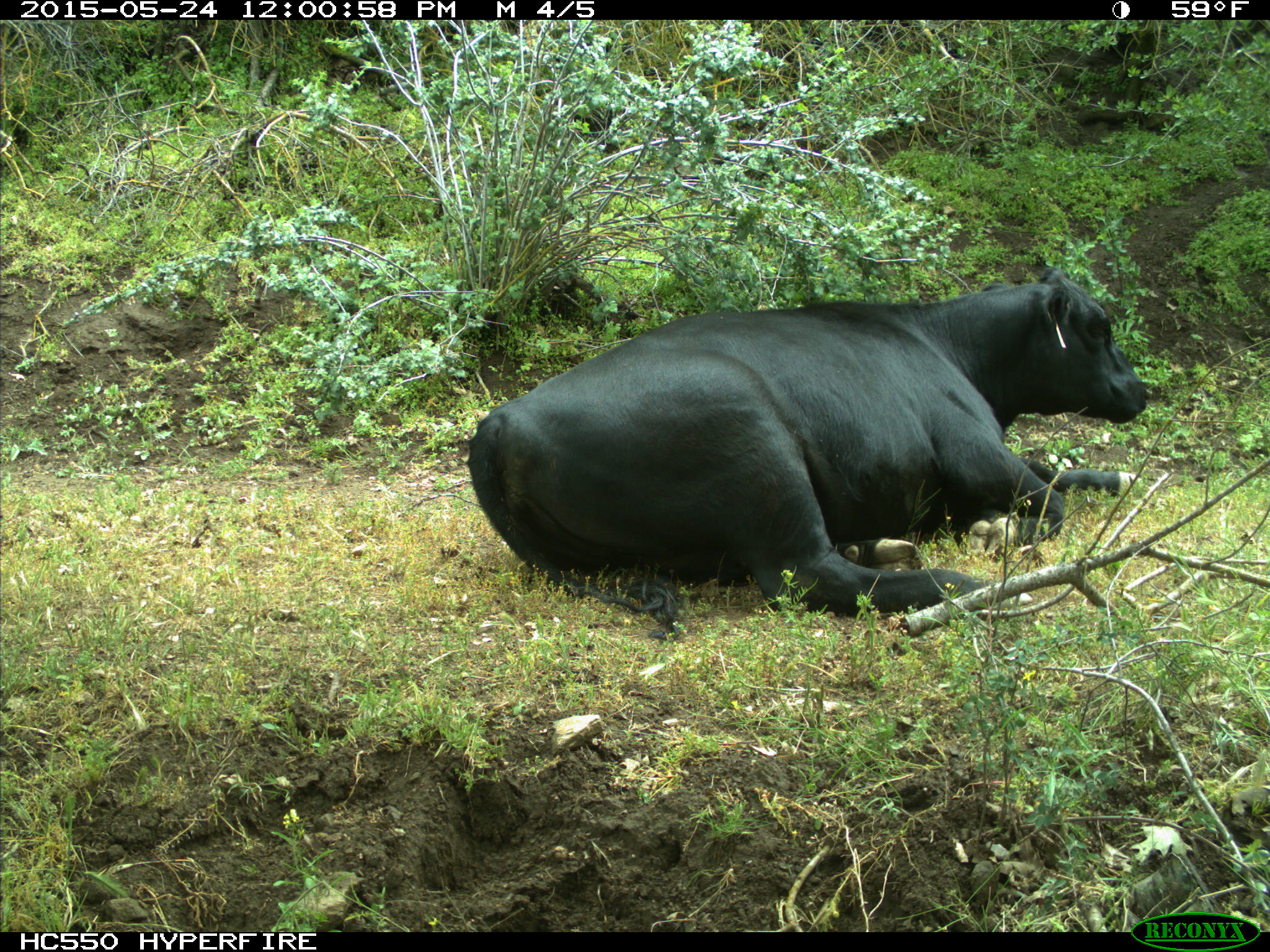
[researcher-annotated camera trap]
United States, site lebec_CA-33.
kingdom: Animalia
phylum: Chordata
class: Mammalia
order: Artiodactyla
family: Bovidae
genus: Bos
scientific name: Bos taurus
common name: domestic cow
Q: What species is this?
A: Bos taurus (domestic cow).